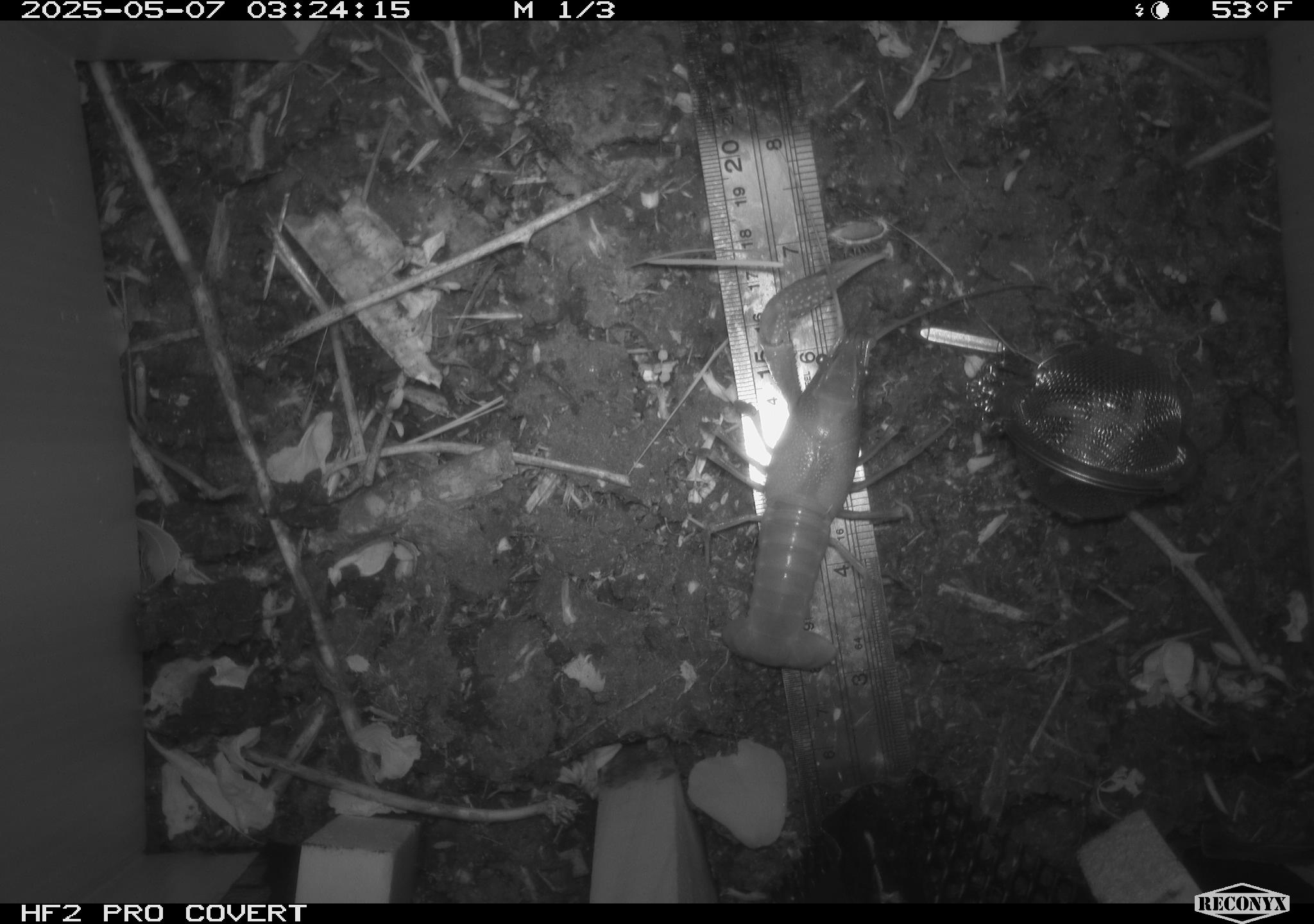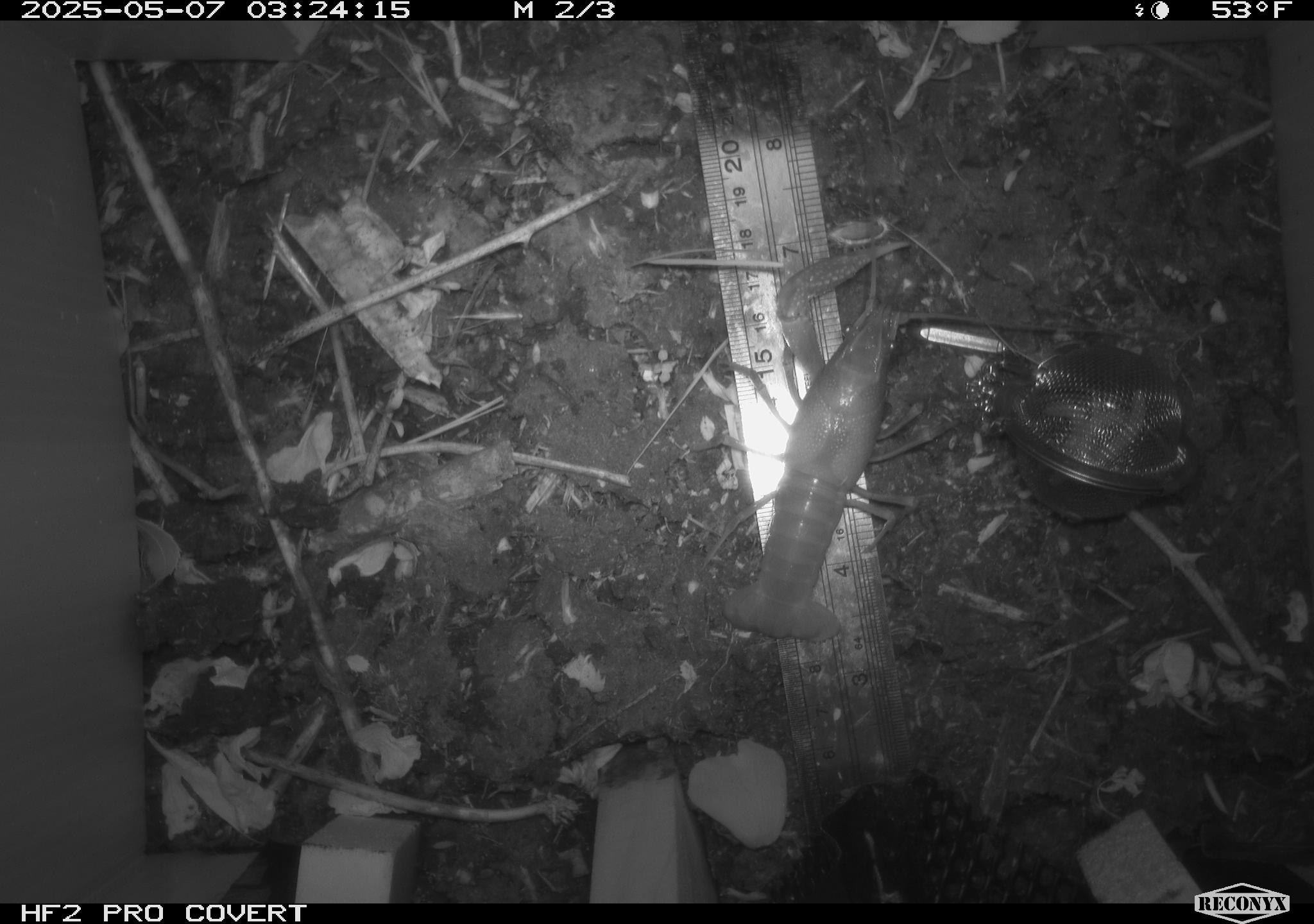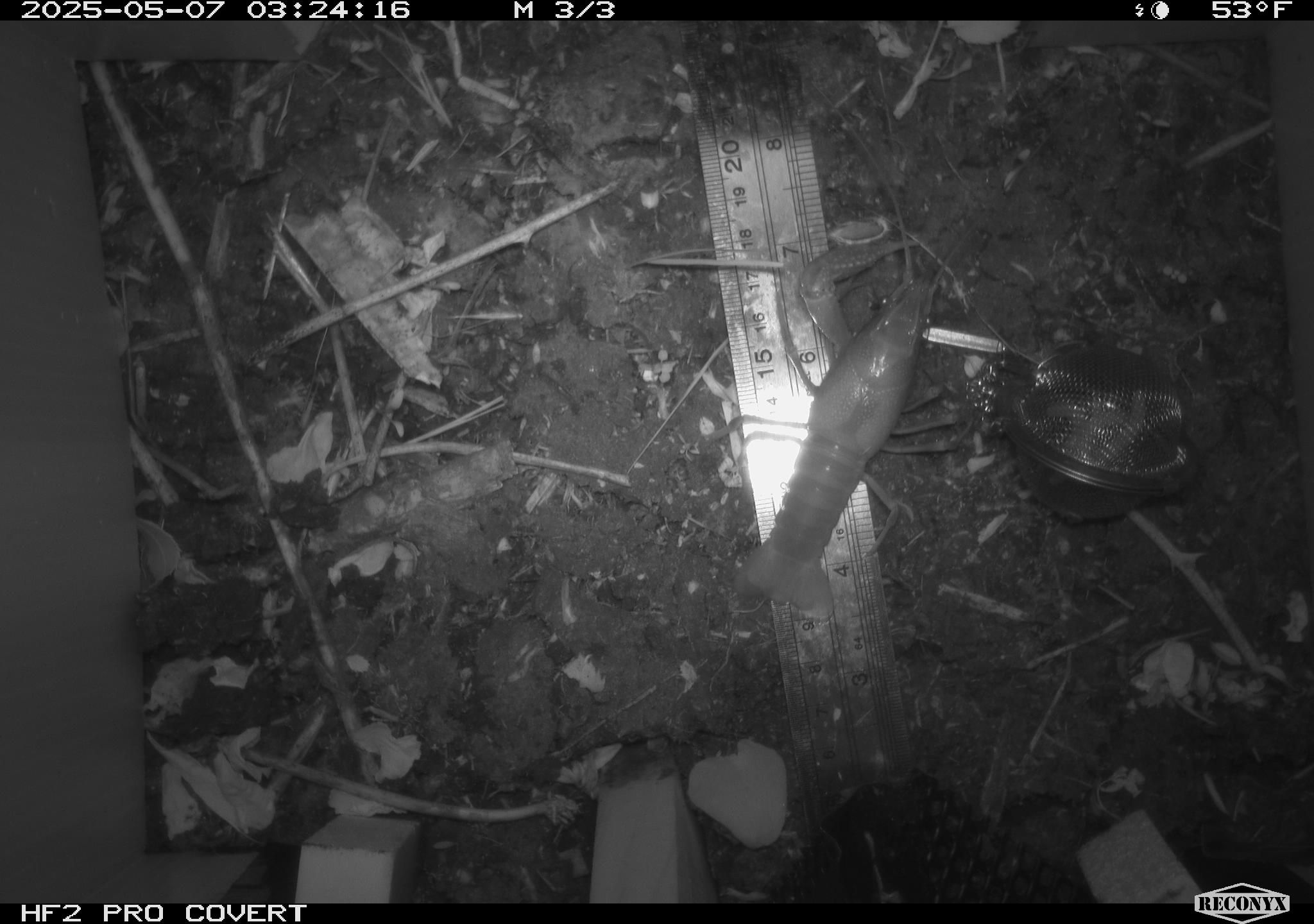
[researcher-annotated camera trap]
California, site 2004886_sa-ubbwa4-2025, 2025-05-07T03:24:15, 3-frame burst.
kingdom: Animalia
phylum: Arthropoda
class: Malacostraca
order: Decapoda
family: Palinuridae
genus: Jasus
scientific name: Jasus edwardsii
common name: crayfish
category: crayfish species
Crayfish species (crayfish) (Jasus edwardsii).